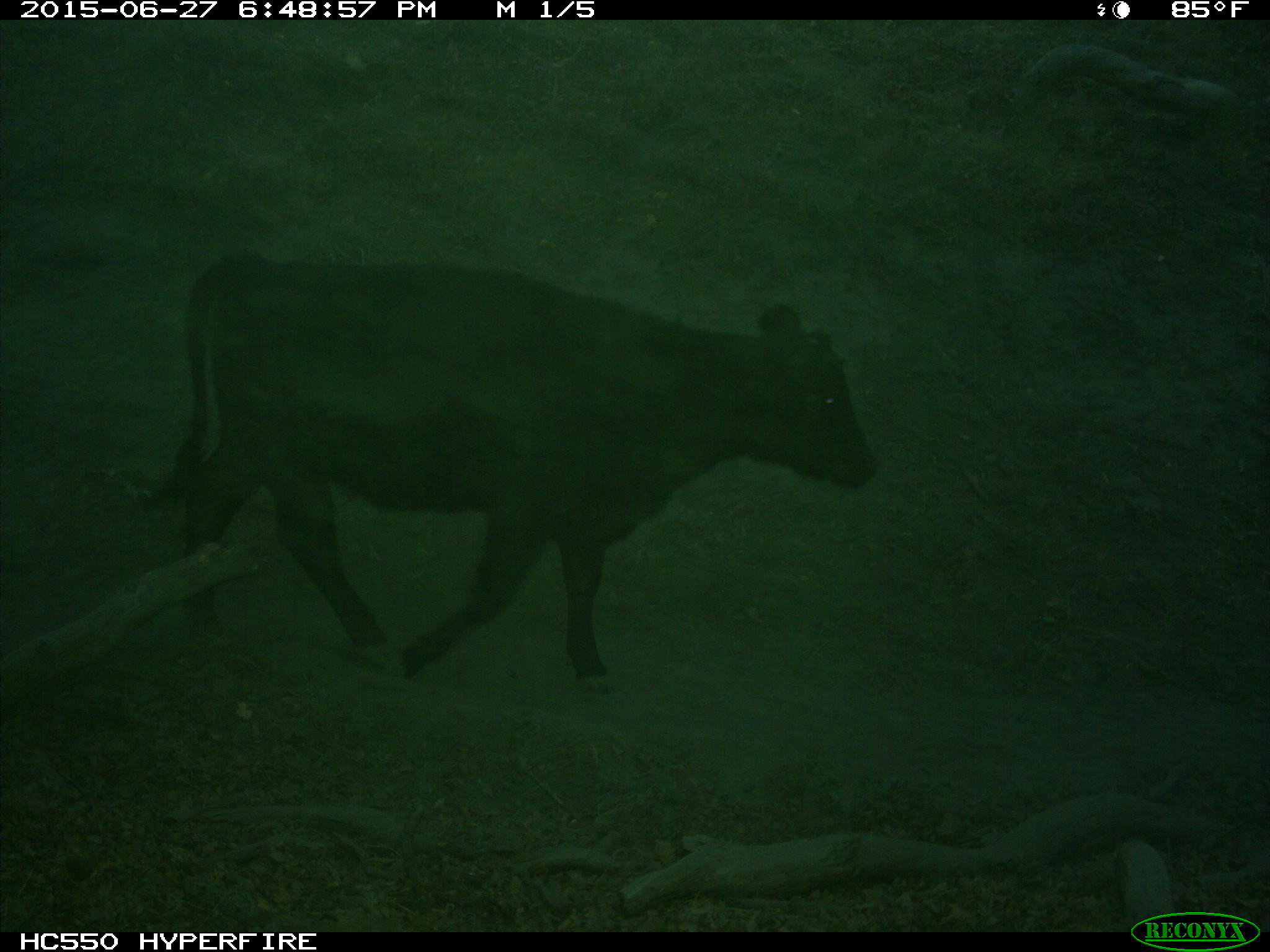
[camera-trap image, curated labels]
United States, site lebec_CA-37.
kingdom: Animalia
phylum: Chordata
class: Mammalia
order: Artiodactyla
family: Bovidae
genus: Bos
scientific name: Bos taurus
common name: domestic cow